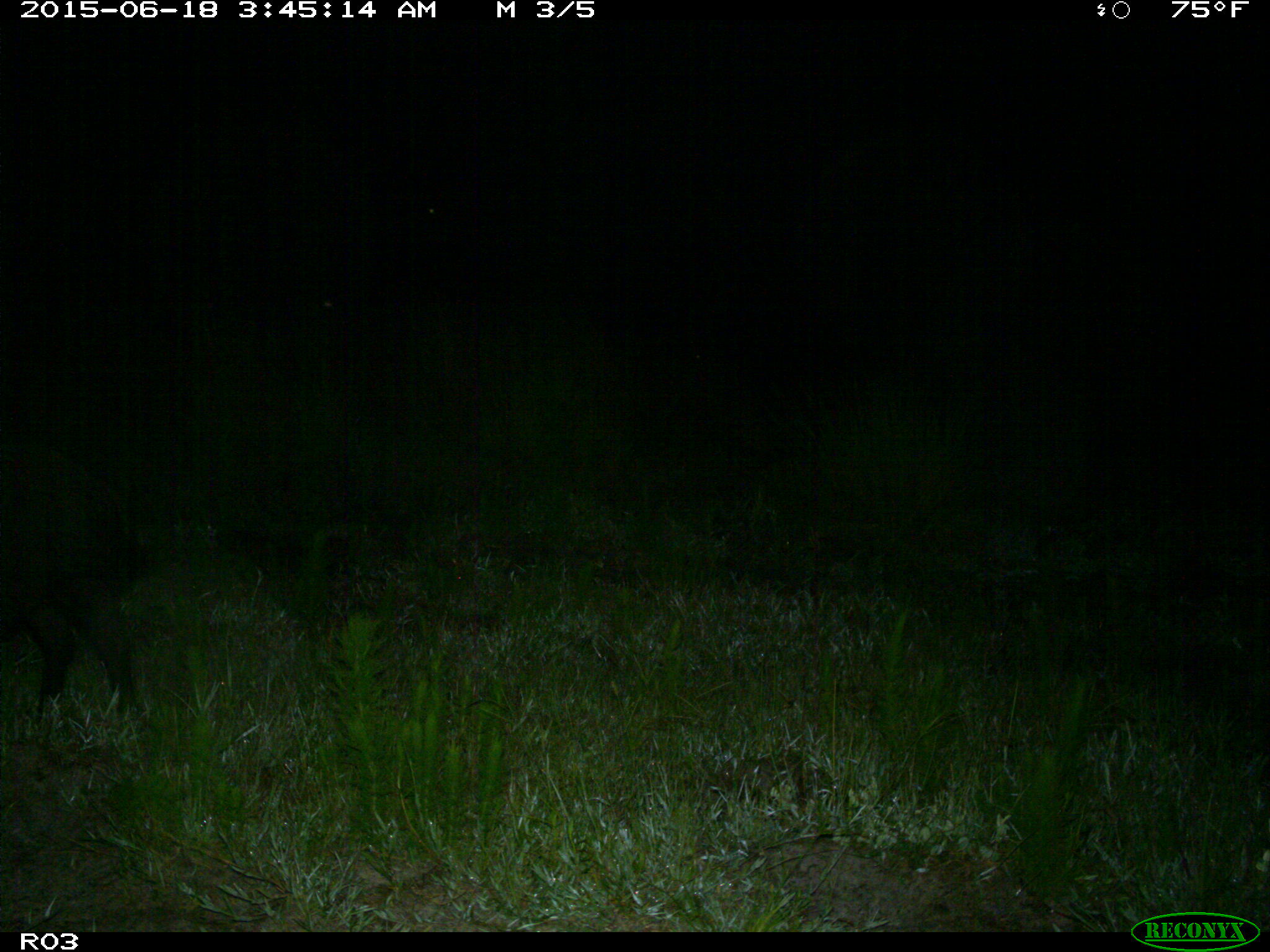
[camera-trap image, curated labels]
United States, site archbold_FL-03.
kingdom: Animalia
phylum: Chordata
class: Mammalia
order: Artiodactyla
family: Suidae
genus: Sus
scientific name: Sus scrofa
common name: wild boar